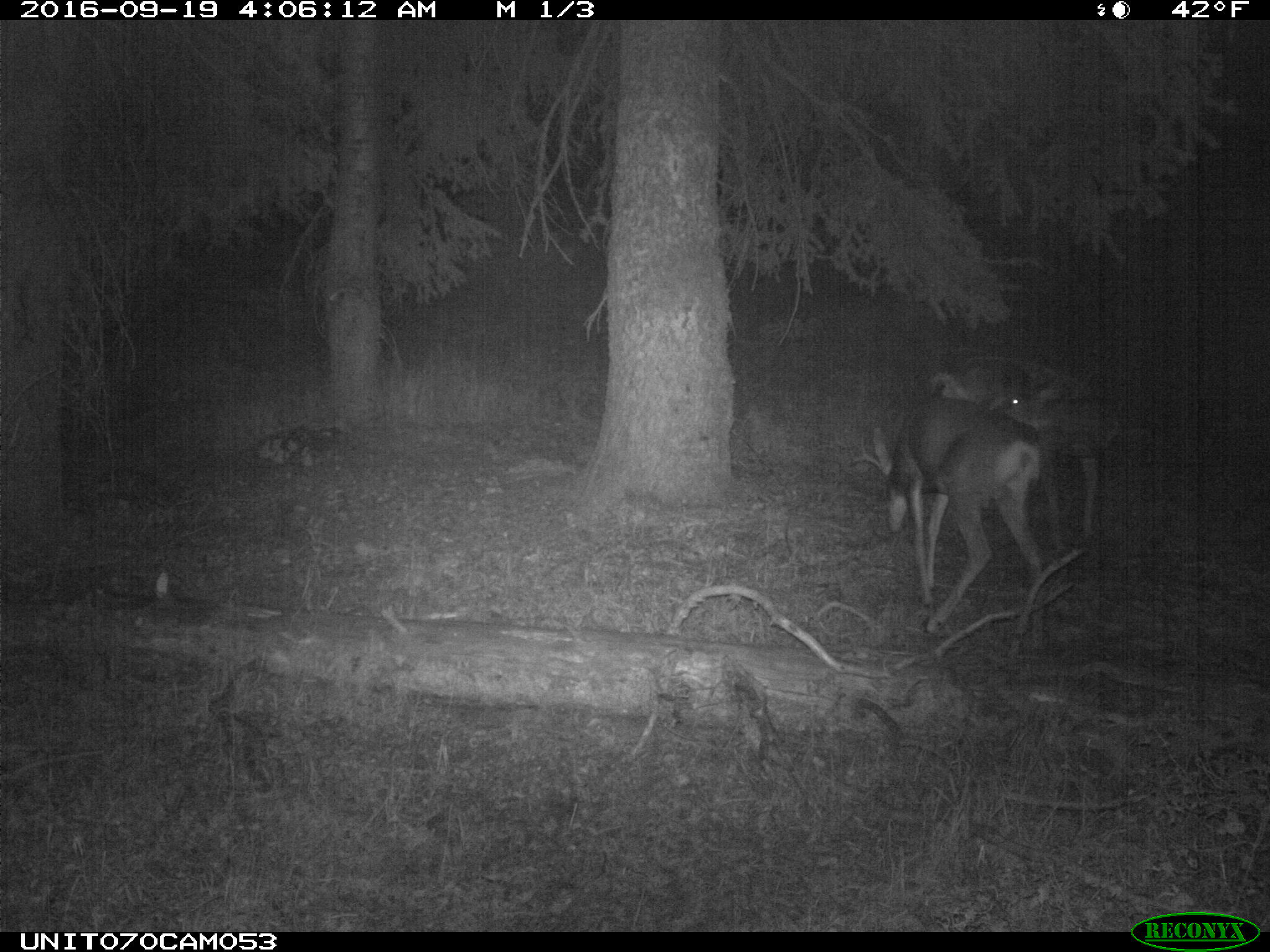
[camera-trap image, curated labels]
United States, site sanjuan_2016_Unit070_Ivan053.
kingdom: Animalia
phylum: Chordata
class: Mammalia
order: Artiodactyla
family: Cervidae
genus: Odocoileus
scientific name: Odocoileus hemionus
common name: mule deer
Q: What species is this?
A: Odocoileus hemionus (mule deer).